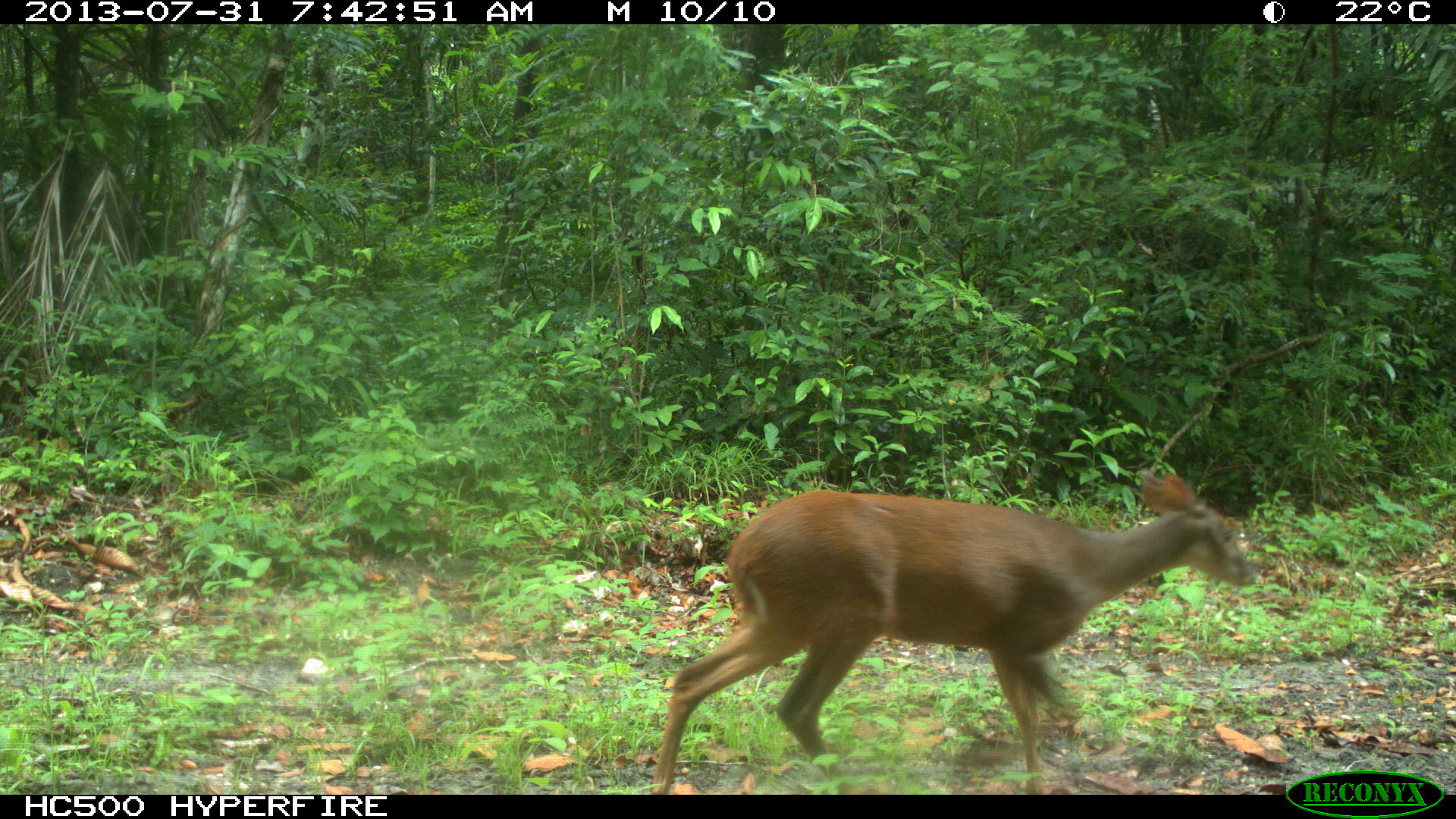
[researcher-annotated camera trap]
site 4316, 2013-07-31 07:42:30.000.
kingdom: Animalia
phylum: Chordata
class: Mammalia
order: Artiodactyla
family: Cervidae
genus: Mazama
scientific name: Mazama temama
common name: central american red brocket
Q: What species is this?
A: Mazama temama (central american red brocket).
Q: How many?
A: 1.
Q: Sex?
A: Female.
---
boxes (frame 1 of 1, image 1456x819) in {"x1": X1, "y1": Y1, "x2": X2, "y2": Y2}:
mazama temama: {"x1": 650, "y1": 468, "x2": 1260, "y2": 794}